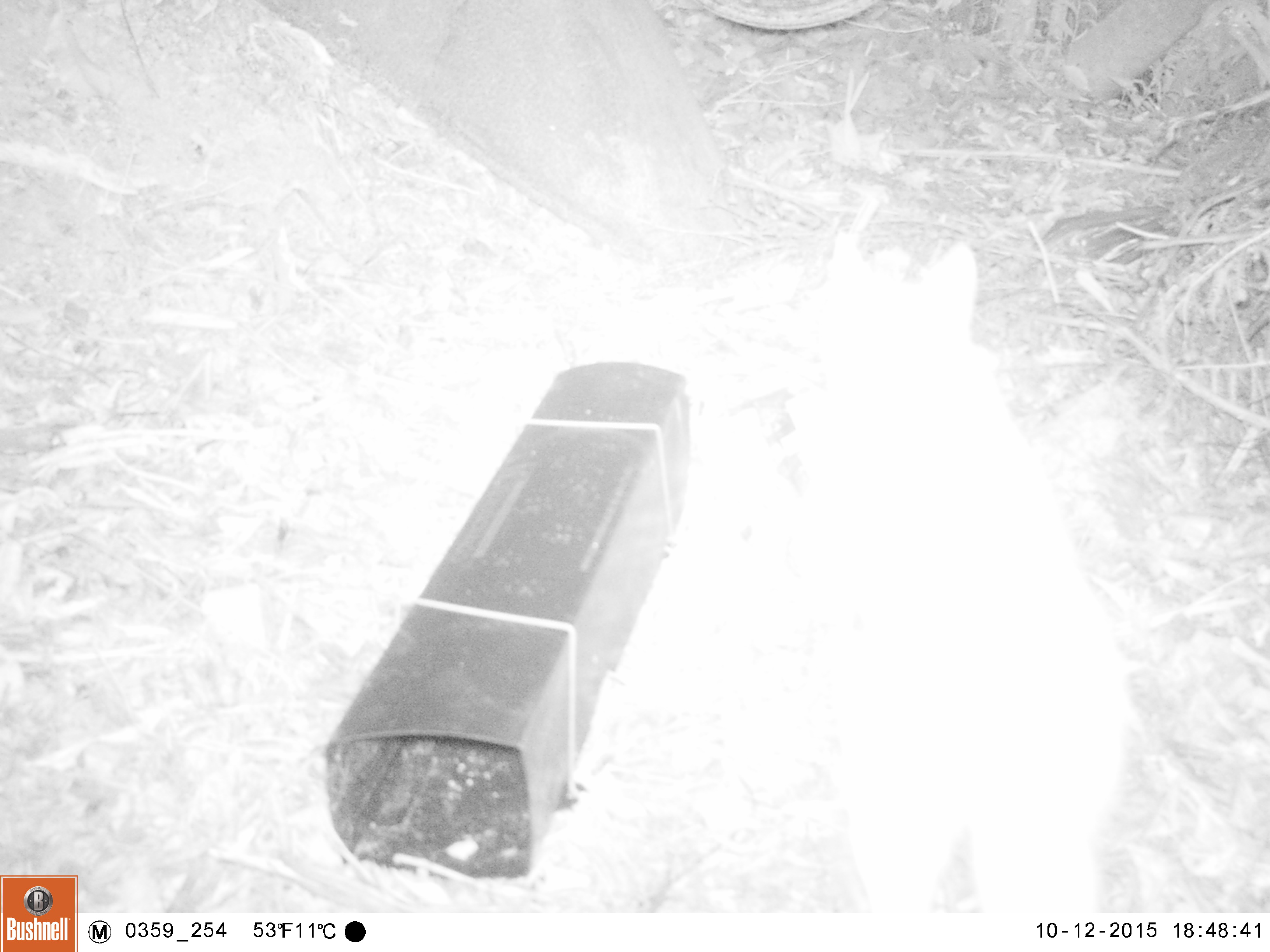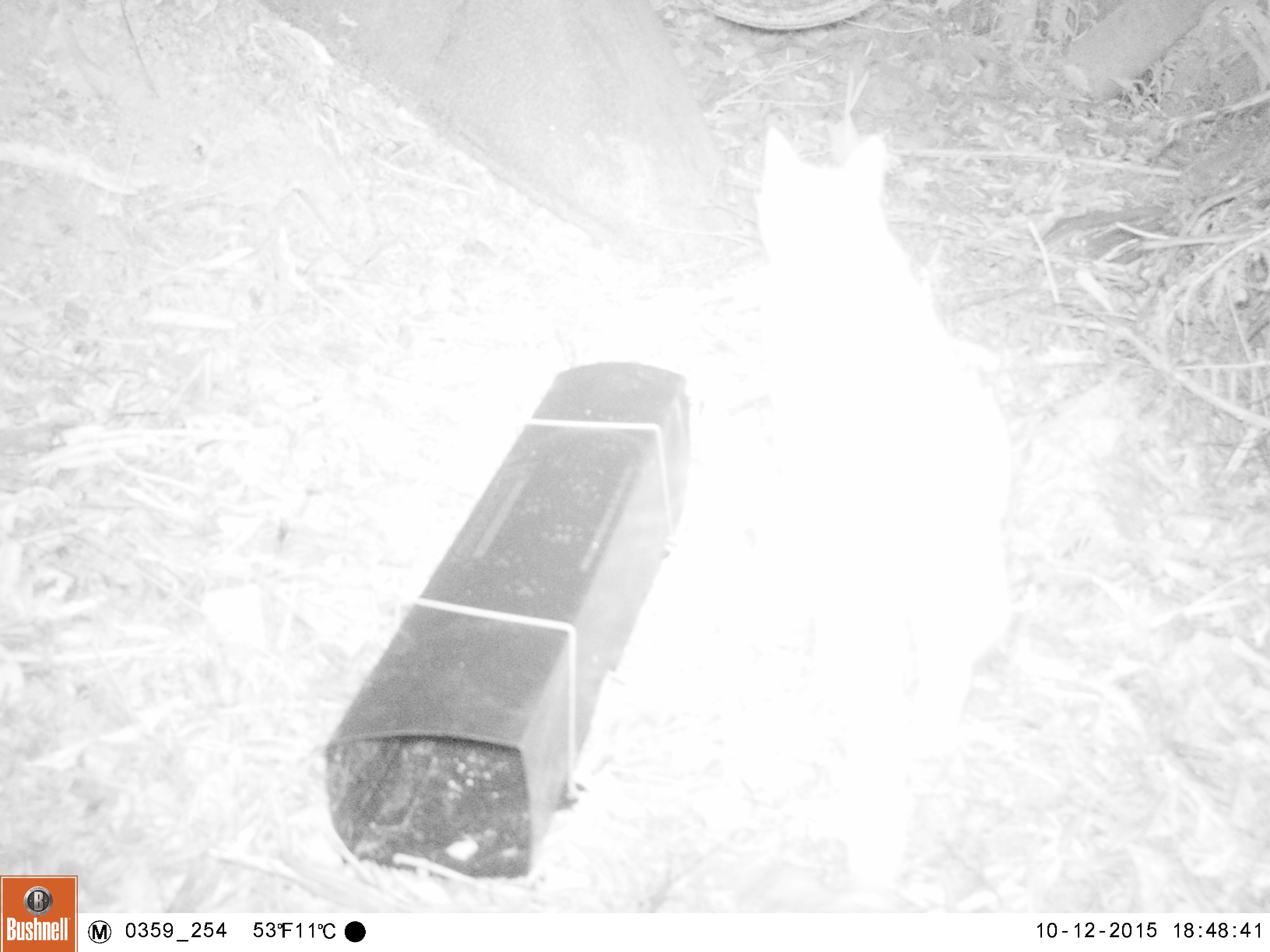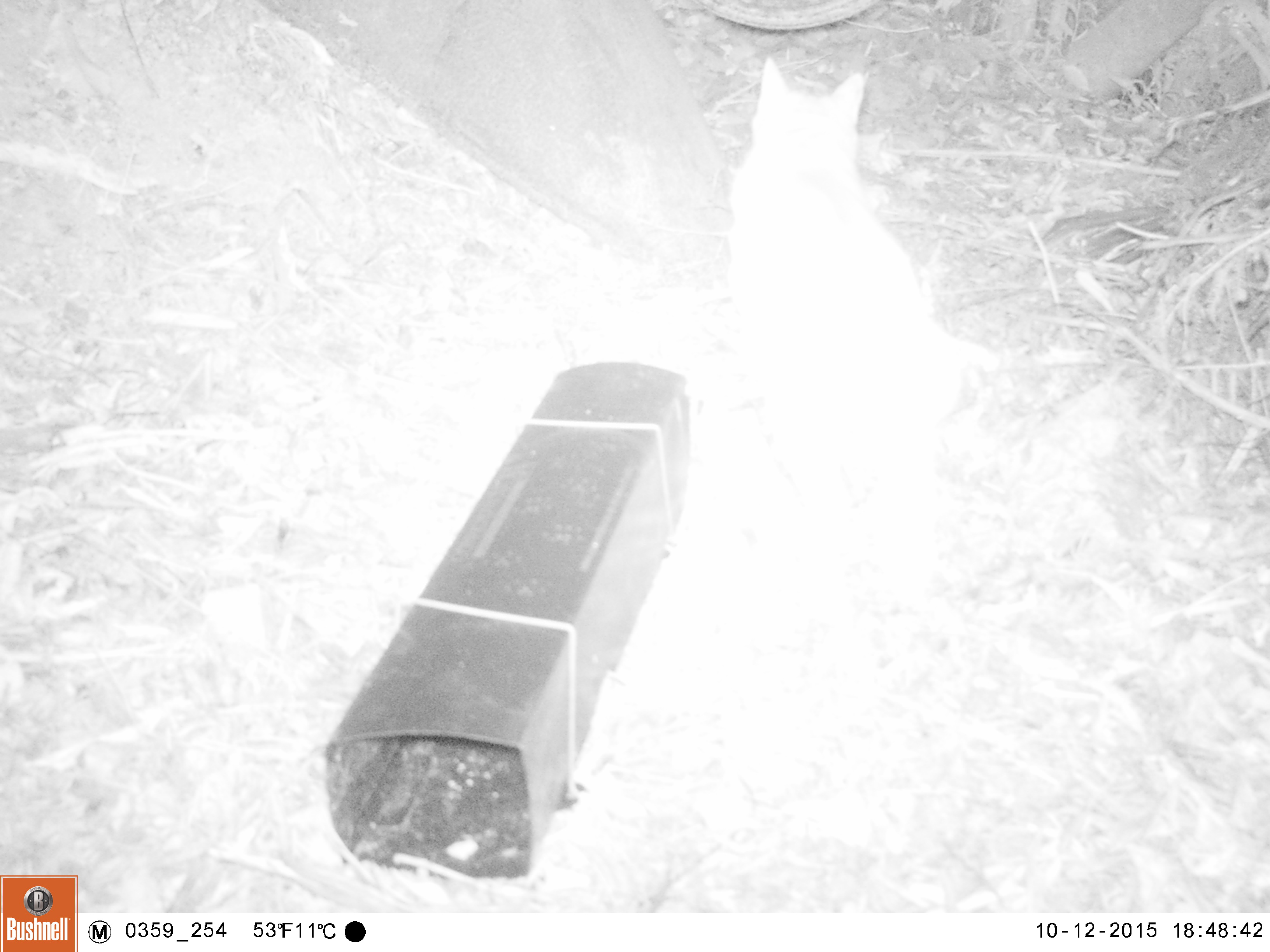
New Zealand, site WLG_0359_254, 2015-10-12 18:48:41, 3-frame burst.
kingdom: Animalia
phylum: Chordata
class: Mammalia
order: Carnivora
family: Felidae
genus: Felis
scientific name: Felis catus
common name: domestic cat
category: cat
Cat (domestic cat) (Felis catus).